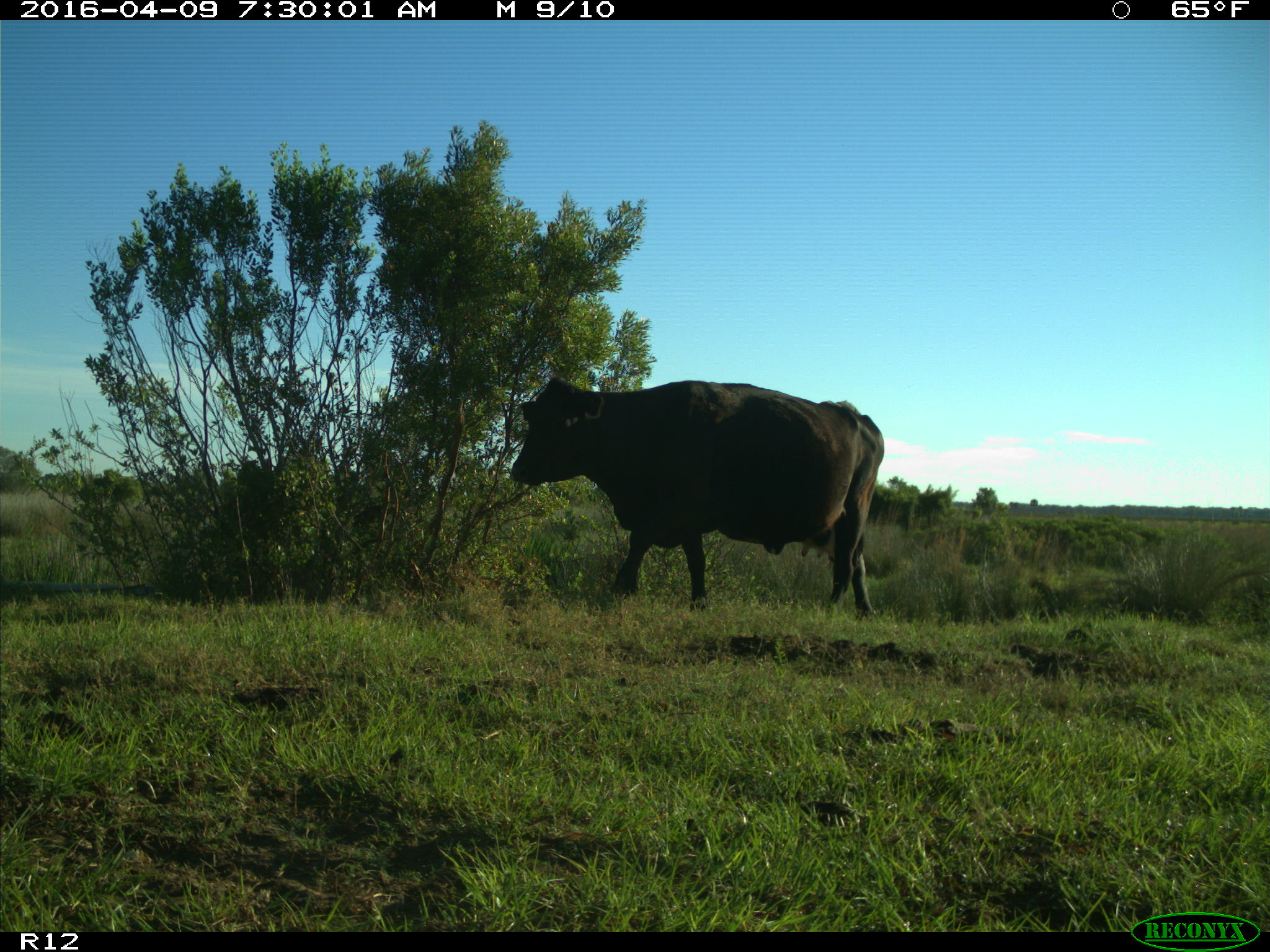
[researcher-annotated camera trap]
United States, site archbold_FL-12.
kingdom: Animalia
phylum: Chordata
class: Mammalia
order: Artiodactyla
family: Bovidae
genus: Bos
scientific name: Bos taurus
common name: domestic cow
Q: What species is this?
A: Bos taurus (domestic cow).